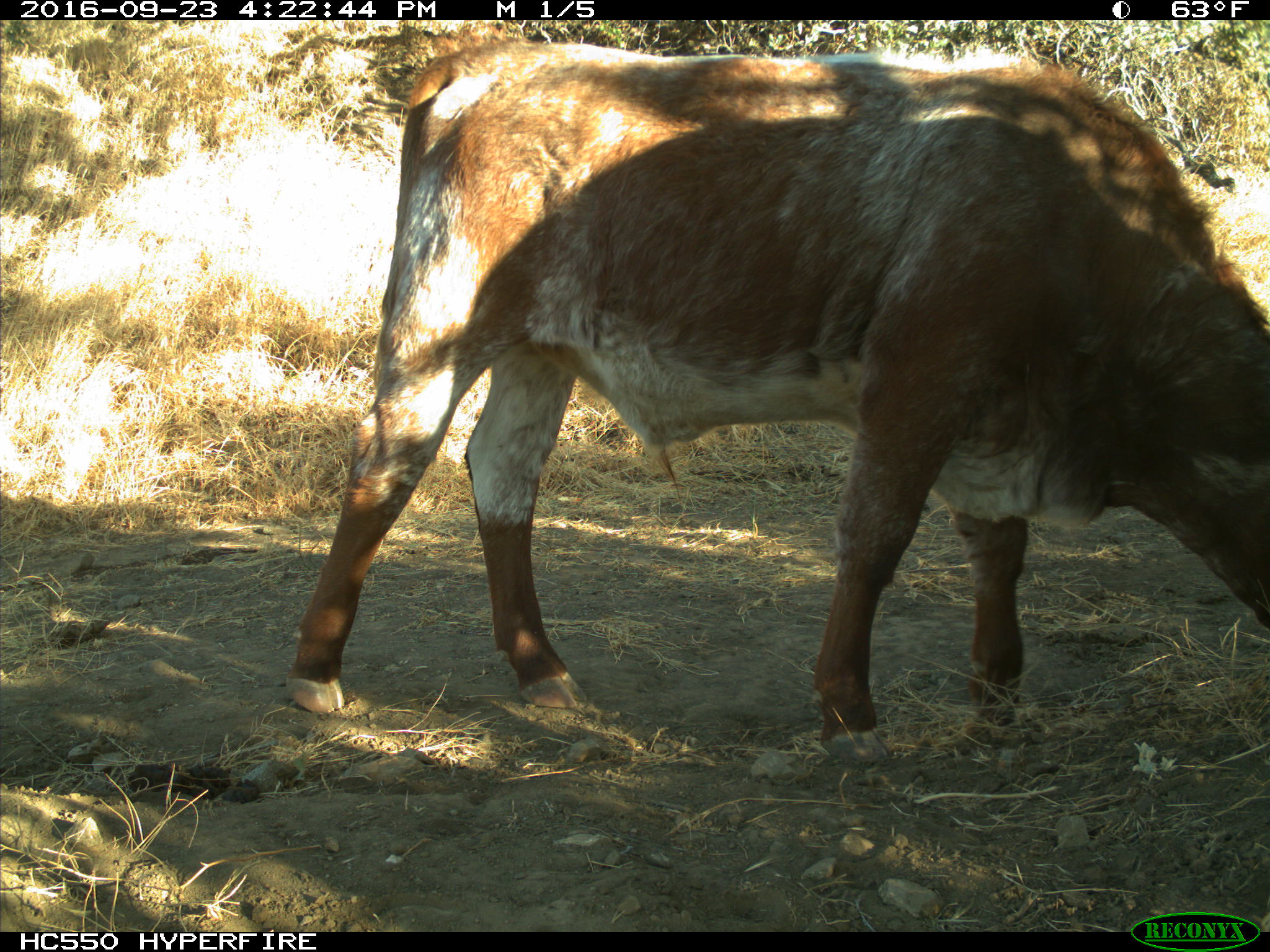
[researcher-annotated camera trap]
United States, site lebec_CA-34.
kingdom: Animalia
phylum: Chordata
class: Mammalia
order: Artiodactyla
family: Bovidae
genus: Bos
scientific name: Bos taurus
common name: domestic cow